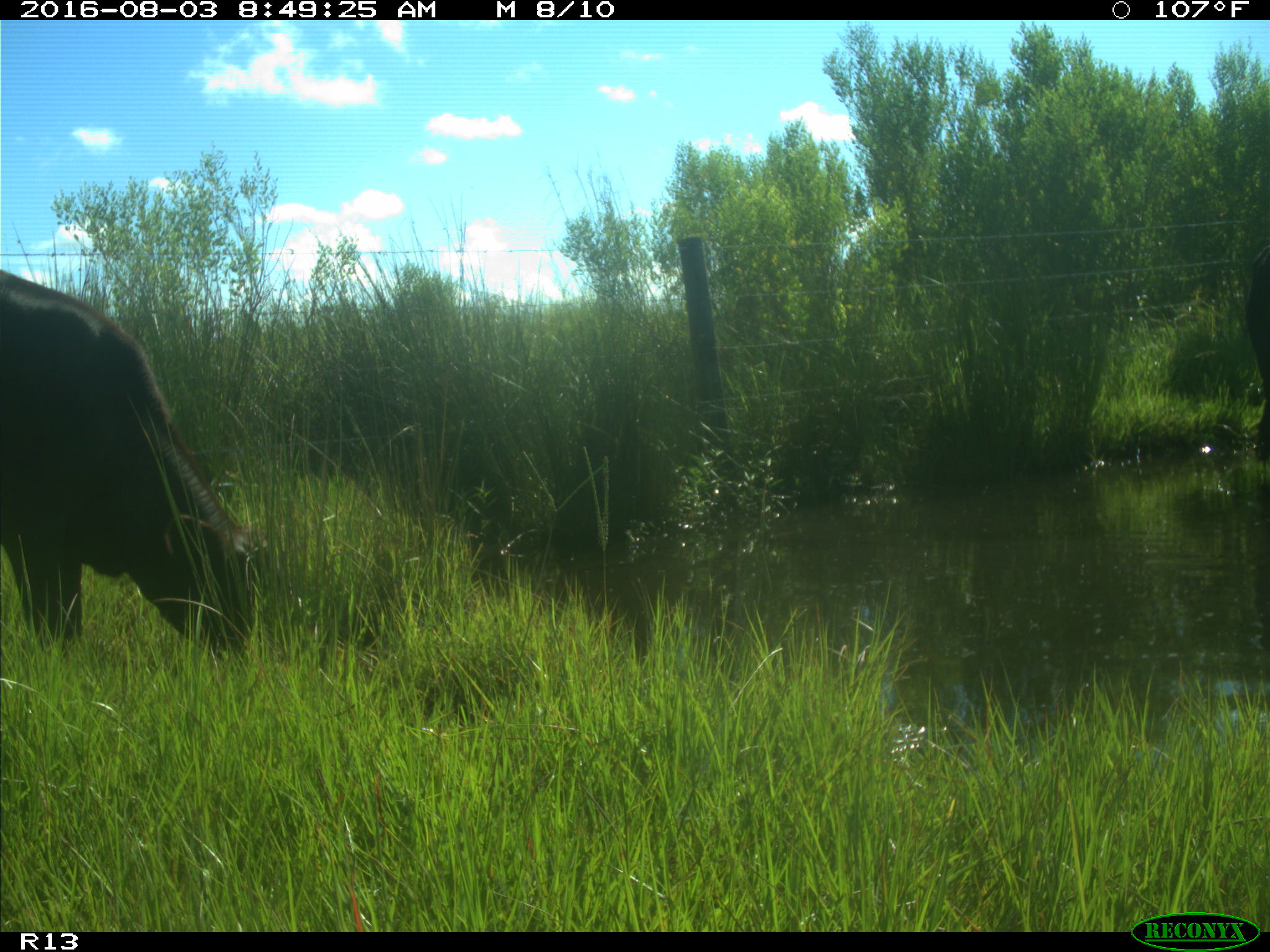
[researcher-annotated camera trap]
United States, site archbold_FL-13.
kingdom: Animalia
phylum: Chordata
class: Mammalia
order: Artiodactyla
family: Bovidae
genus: Bos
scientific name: Bos taurus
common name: domestic cow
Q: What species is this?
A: Bos taurus (domestic cow).